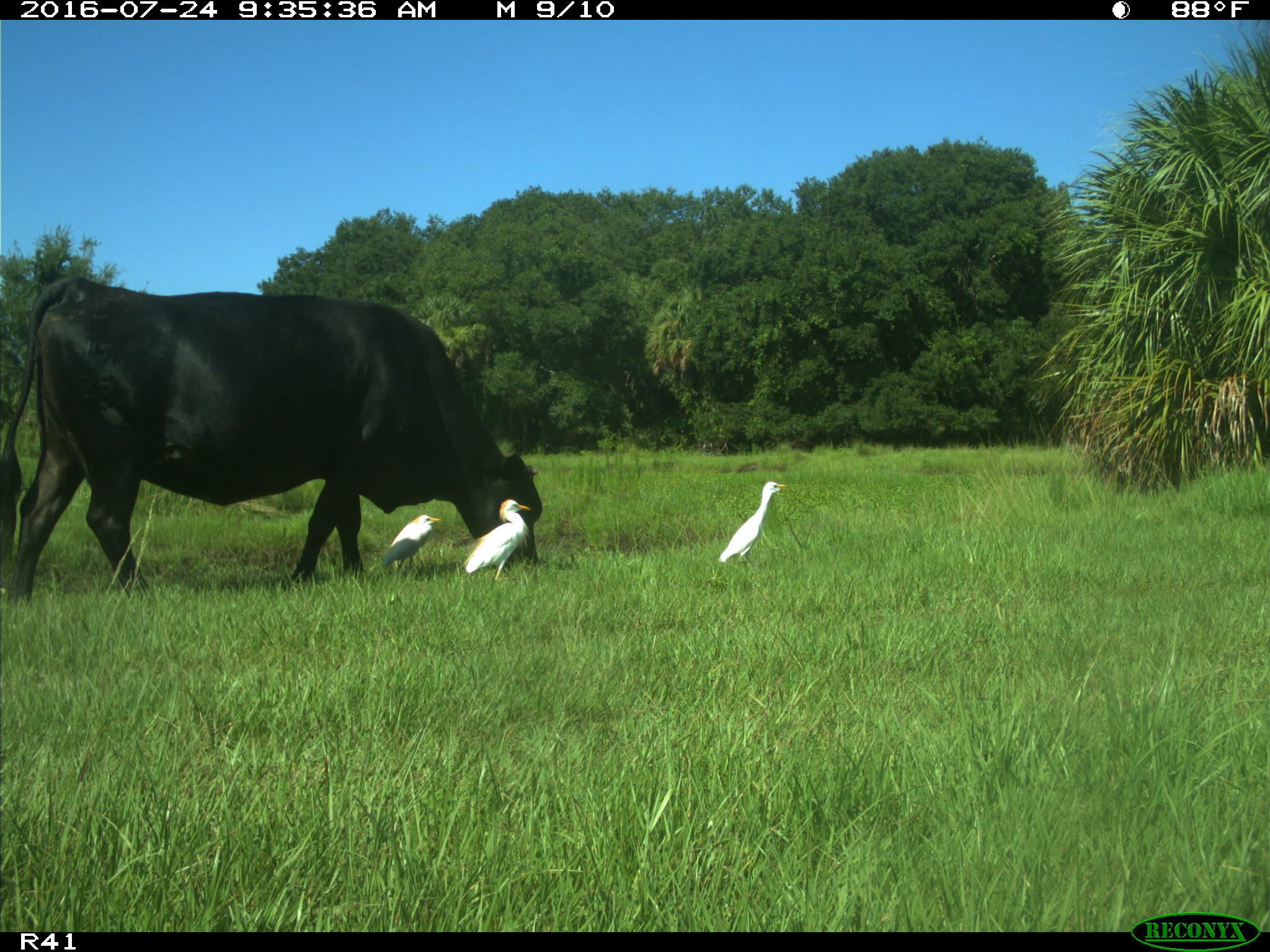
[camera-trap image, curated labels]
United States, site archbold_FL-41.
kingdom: Animalia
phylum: Chordata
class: Mammalia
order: Artiodactyla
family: Bovidae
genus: Bos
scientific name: Bos taurus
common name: domestic cow